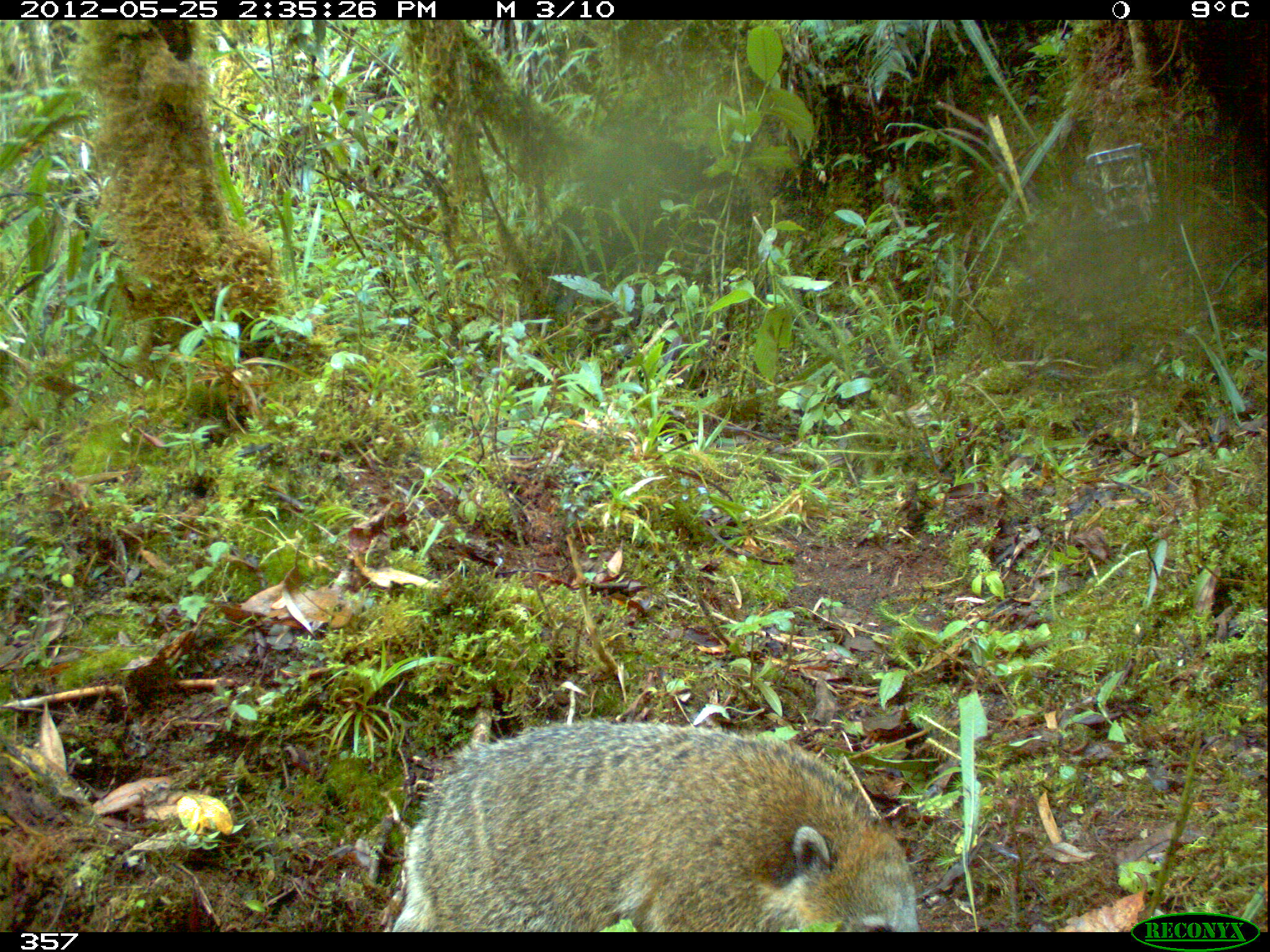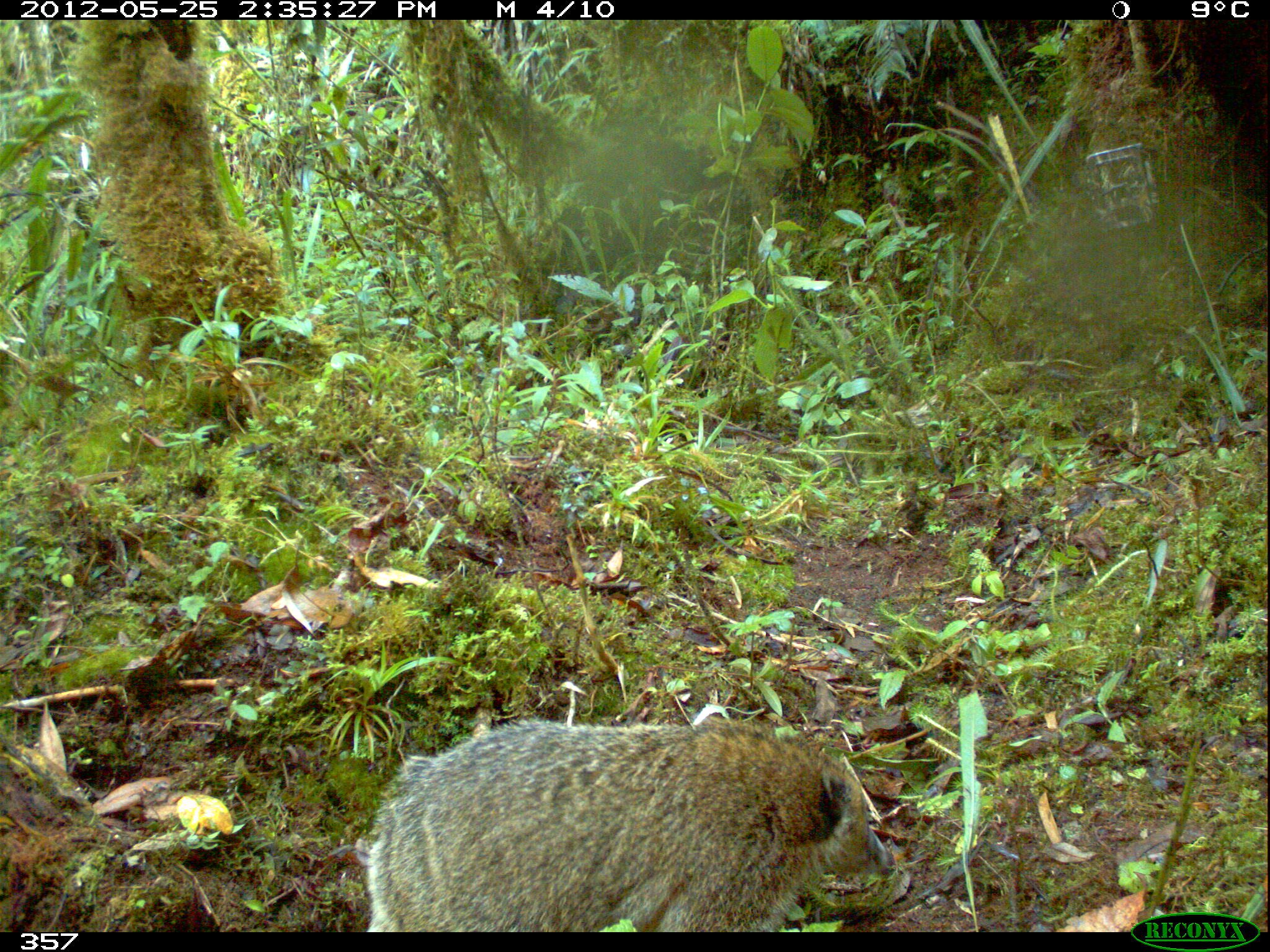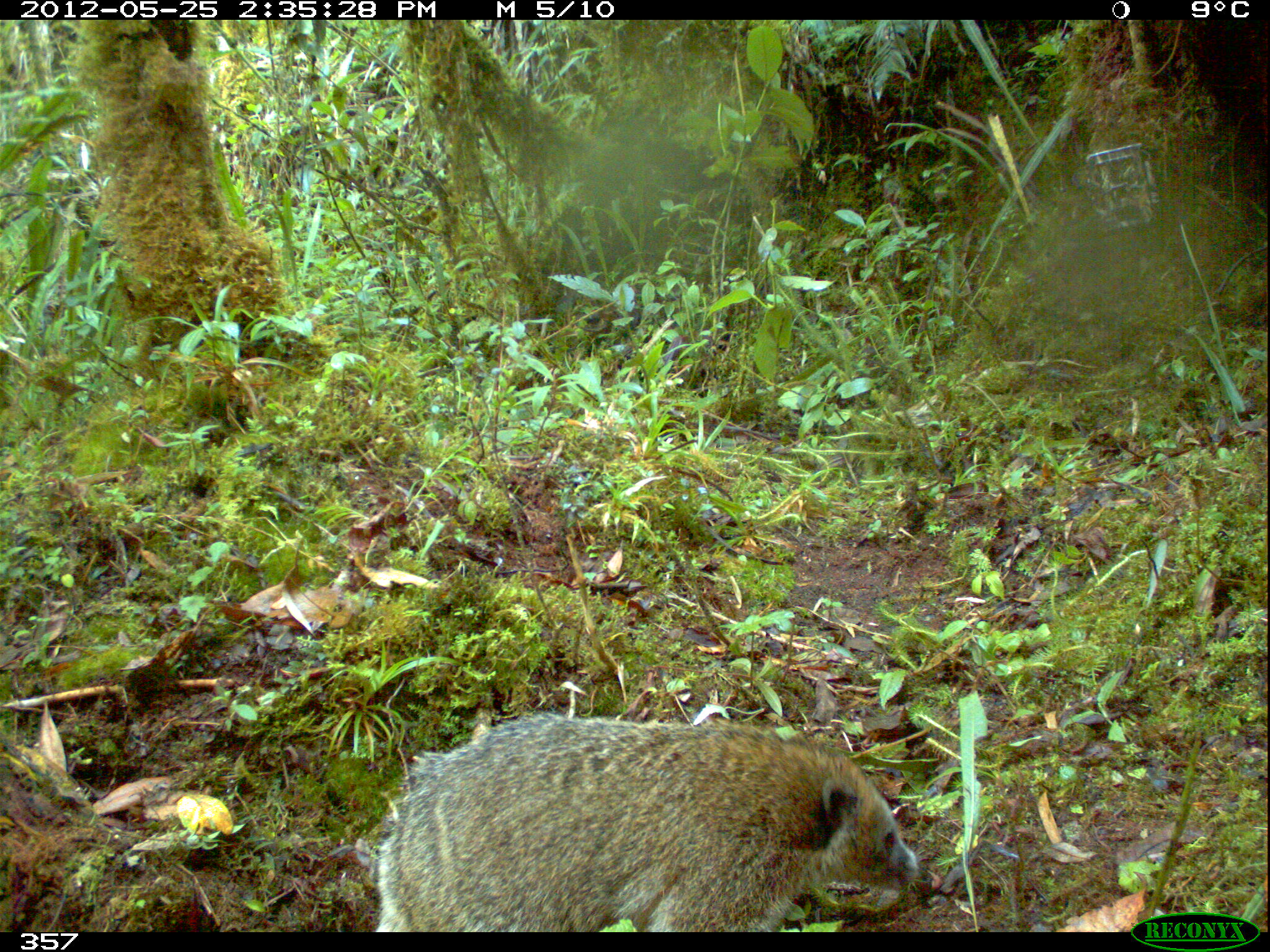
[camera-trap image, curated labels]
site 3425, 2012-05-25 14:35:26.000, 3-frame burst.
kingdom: Animalia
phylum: Chordata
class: Mammalia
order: Carnivora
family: Procyonidae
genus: Nasua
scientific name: Nasua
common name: coatis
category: unknown coati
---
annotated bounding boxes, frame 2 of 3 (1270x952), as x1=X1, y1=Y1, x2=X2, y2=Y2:
unknown coati: x1=362, y1=715, x2=896, y2=933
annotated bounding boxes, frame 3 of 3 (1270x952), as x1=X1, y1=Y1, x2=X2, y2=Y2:
unknown coati: x1=376, y1=712, x2=920, y2=933